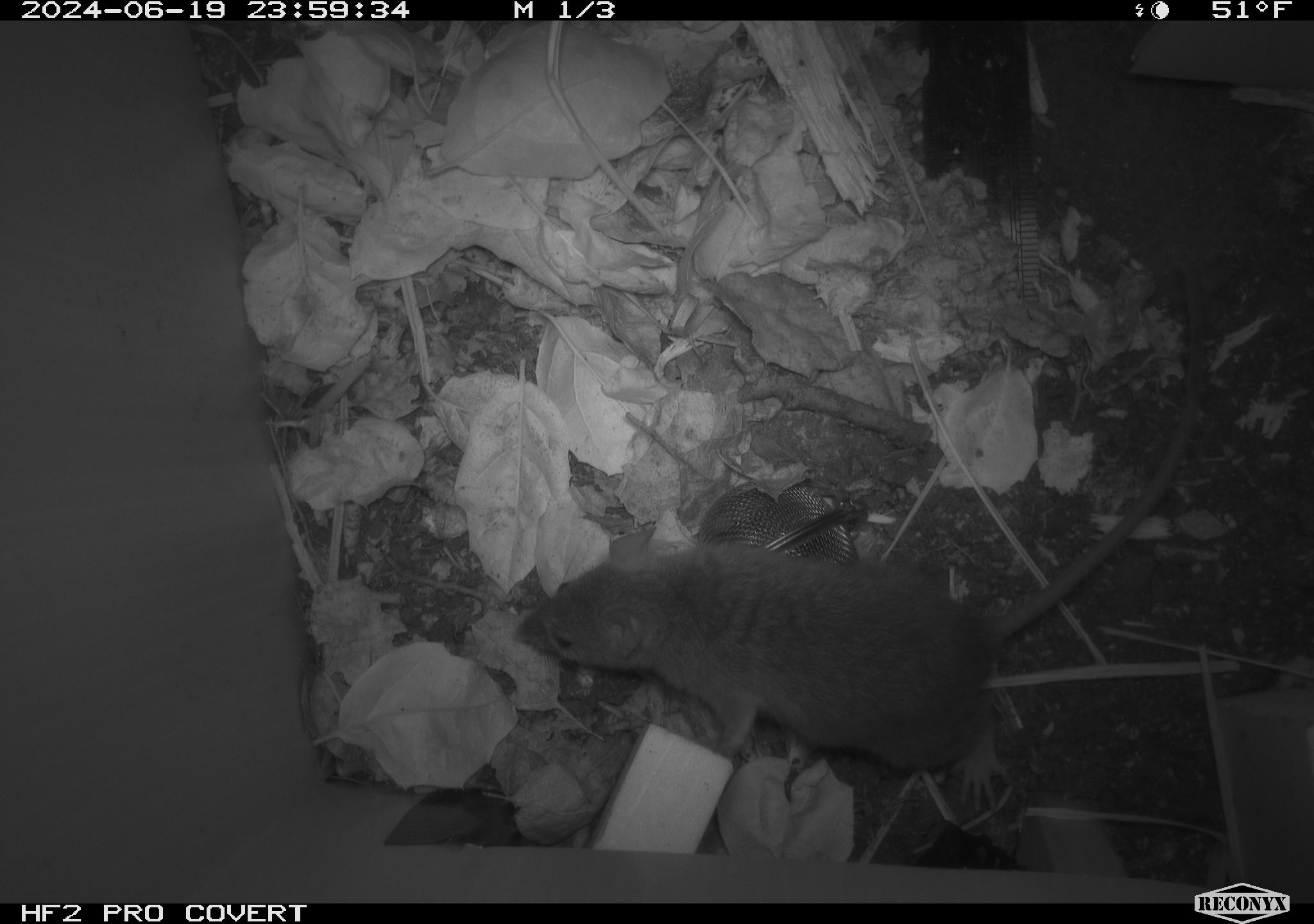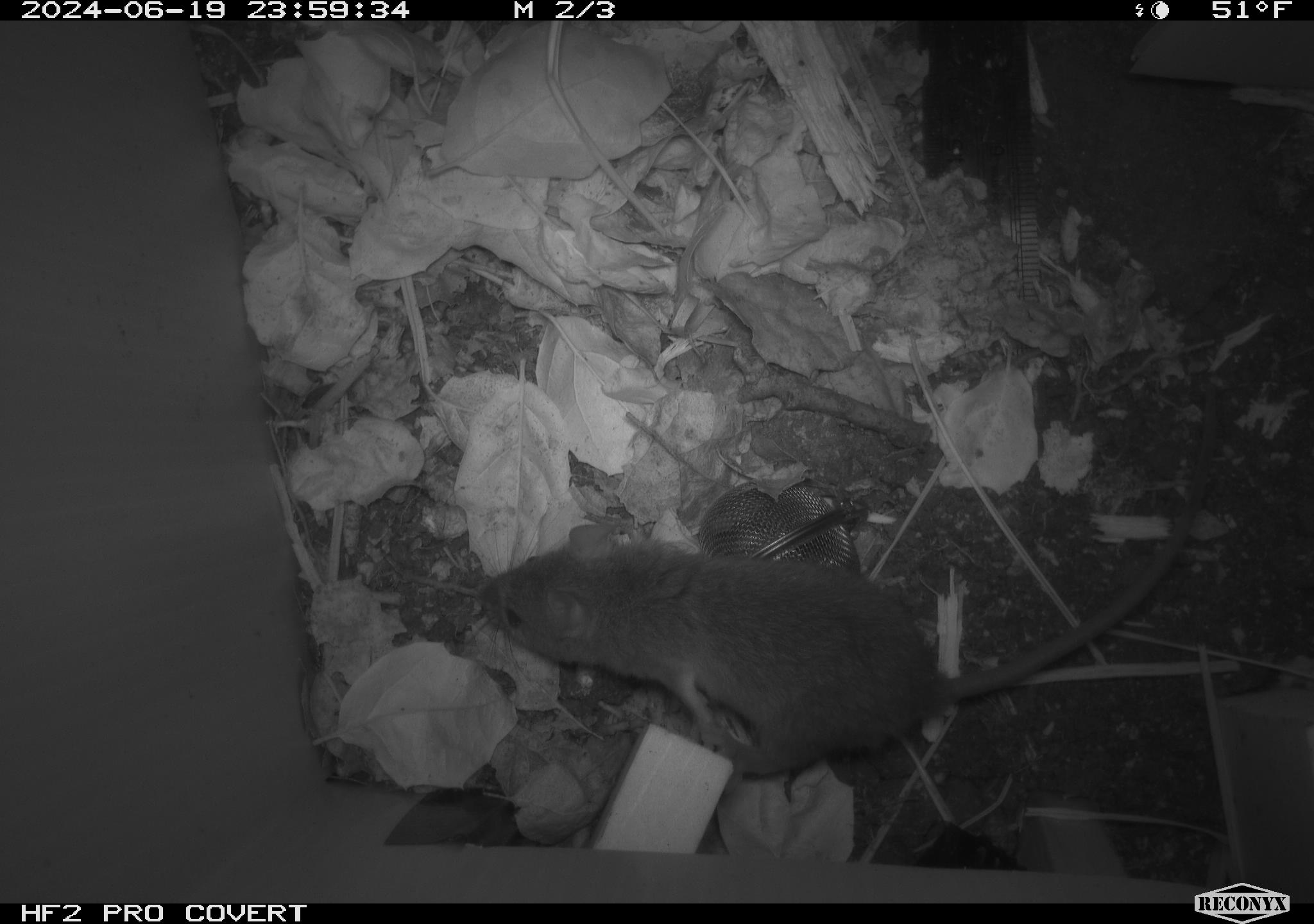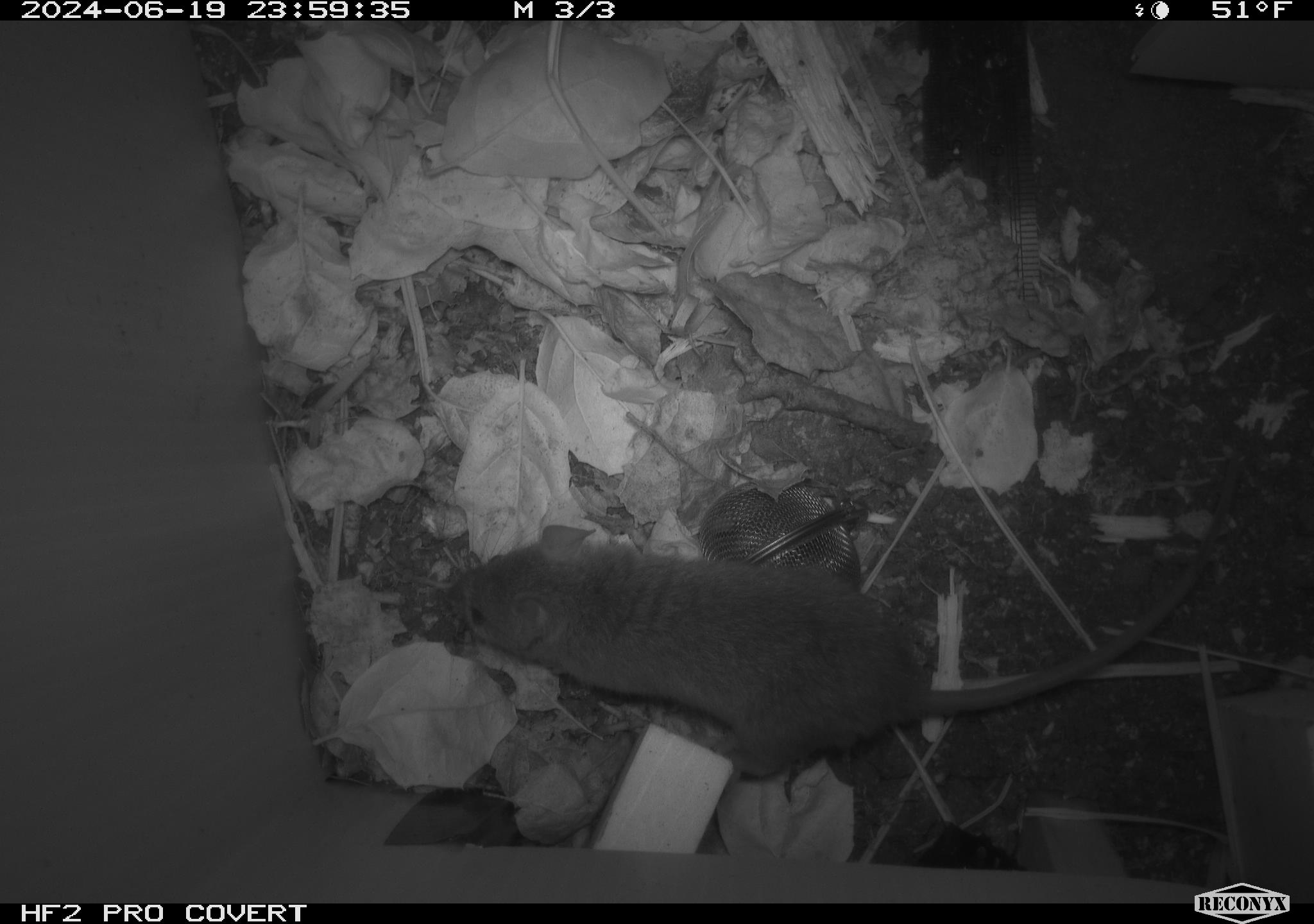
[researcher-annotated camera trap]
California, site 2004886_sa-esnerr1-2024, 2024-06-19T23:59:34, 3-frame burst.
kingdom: Animalia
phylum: Chordata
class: Mammalia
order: Rodentia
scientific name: Rodentia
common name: rodent